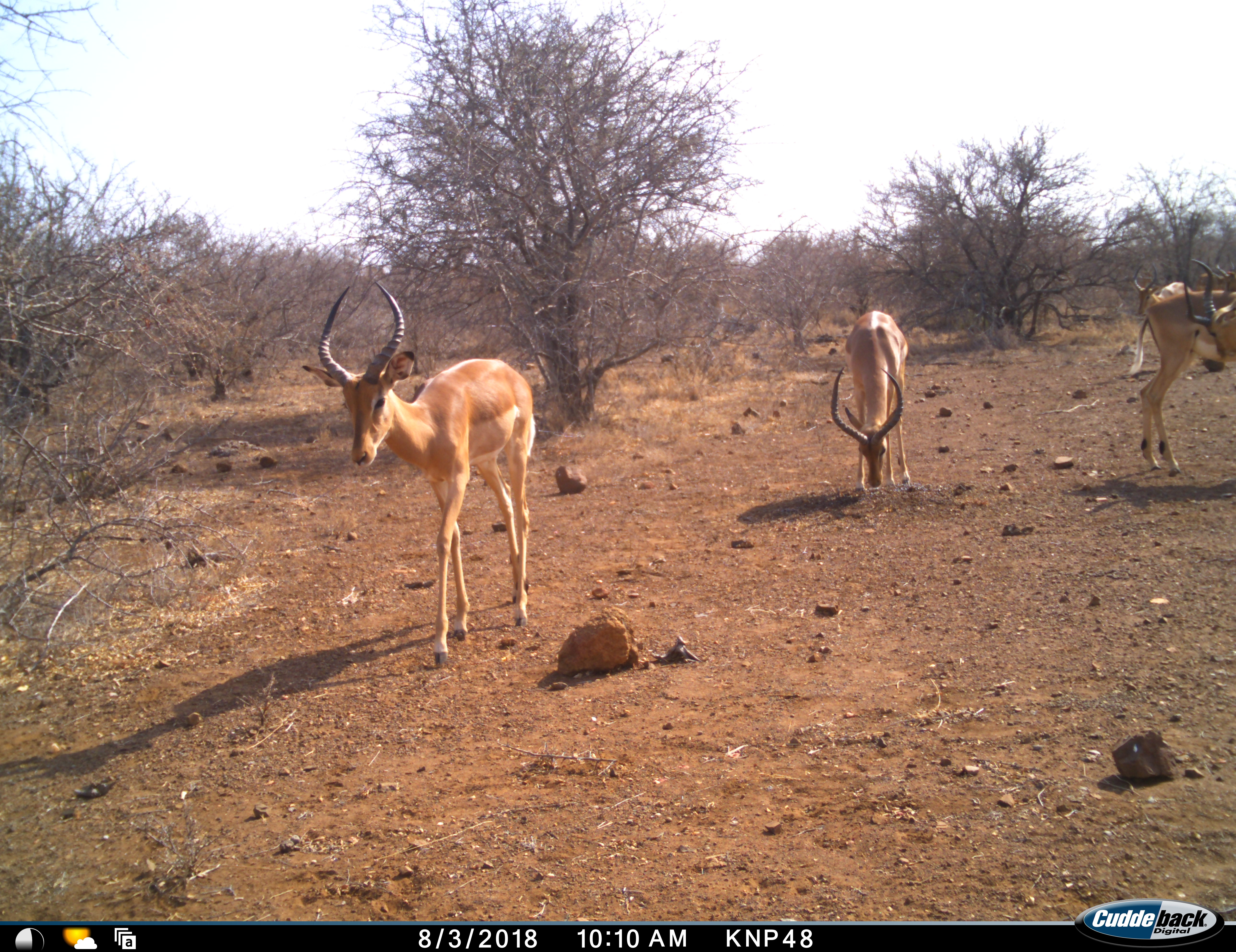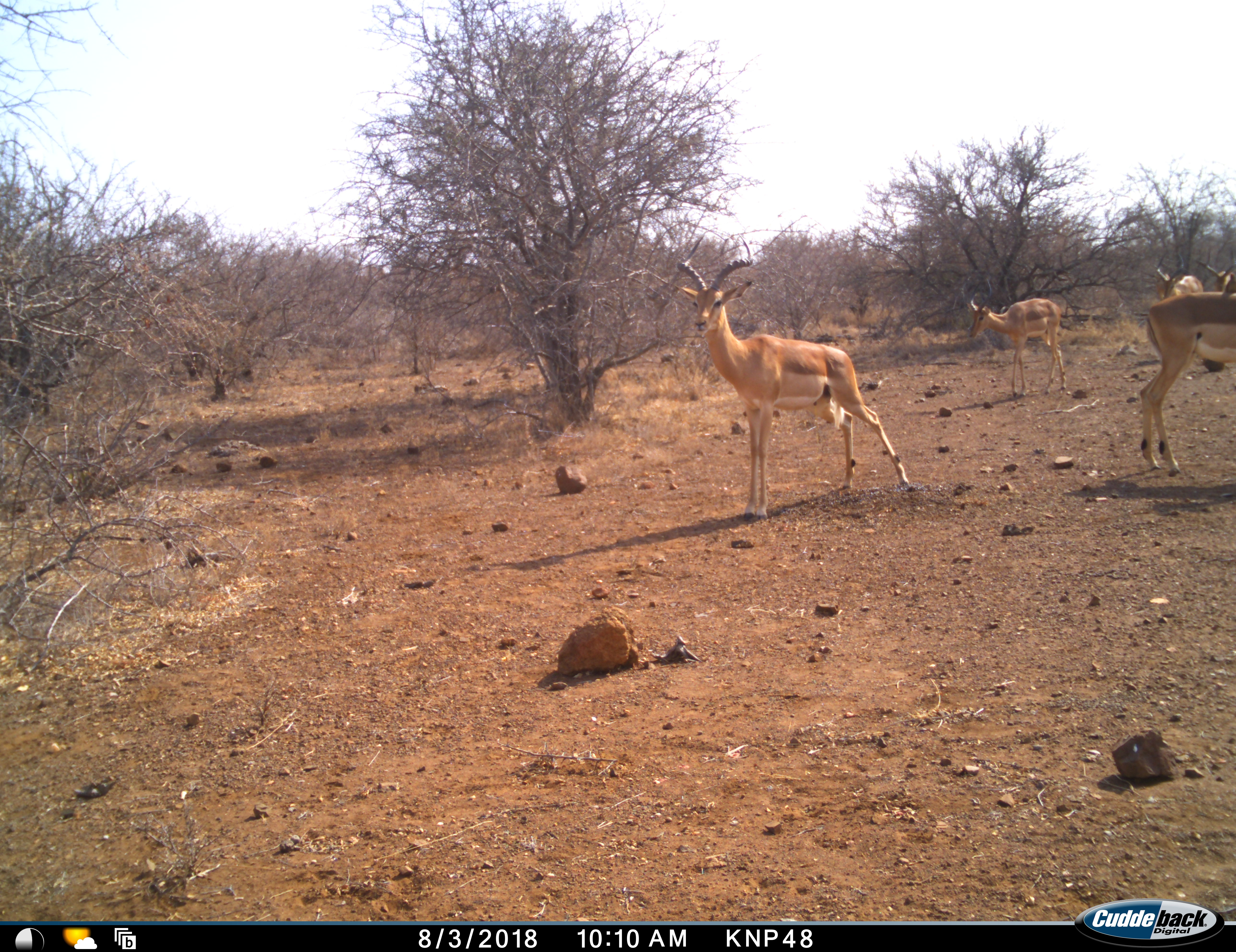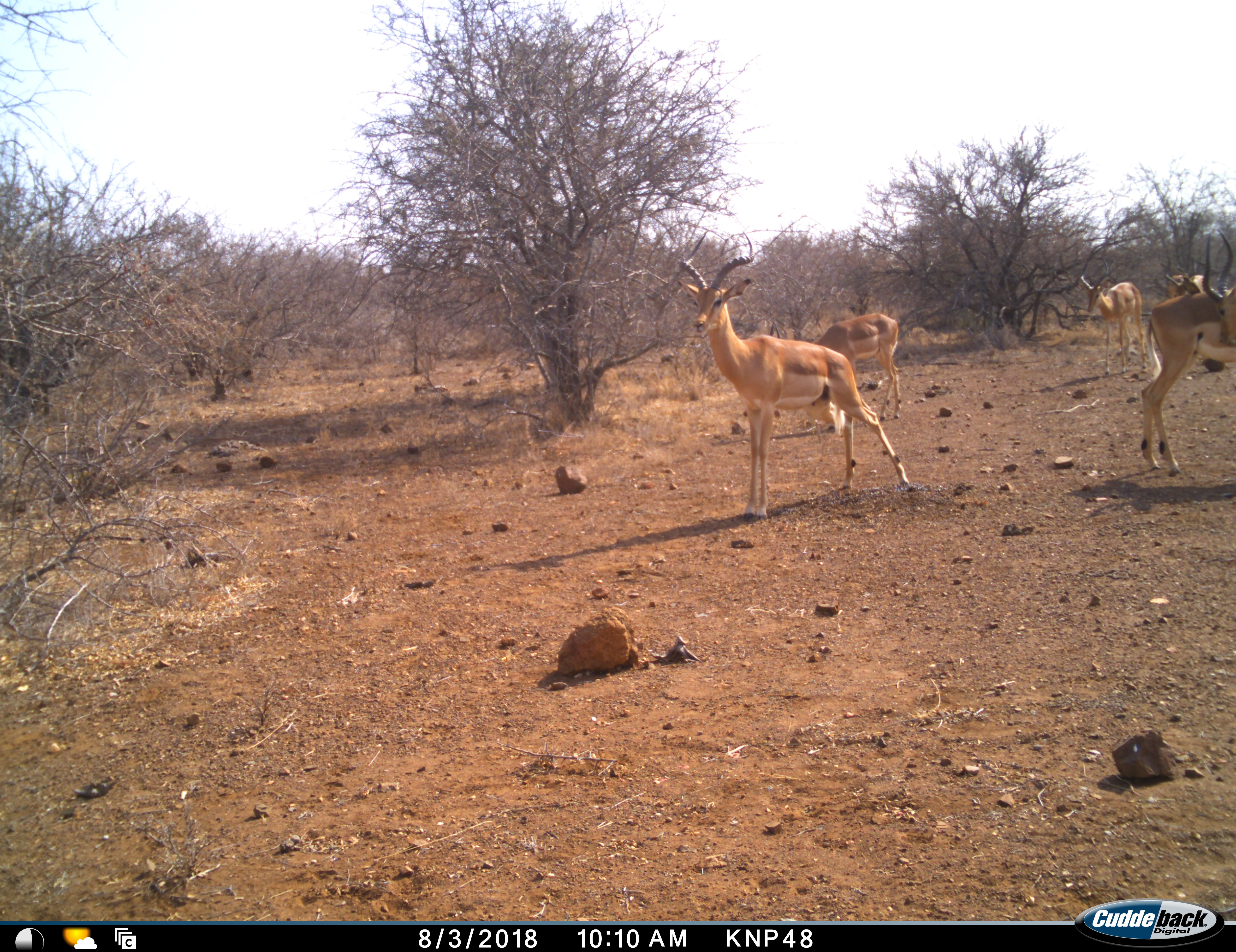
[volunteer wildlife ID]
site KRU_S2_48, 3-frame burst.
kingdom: Animalia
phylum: Chordata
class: Mammalia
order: Artiodactyla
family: Bovidae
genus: Aepyceros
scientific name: Aepyceros melampus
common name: impala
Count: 5.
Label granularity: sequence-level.